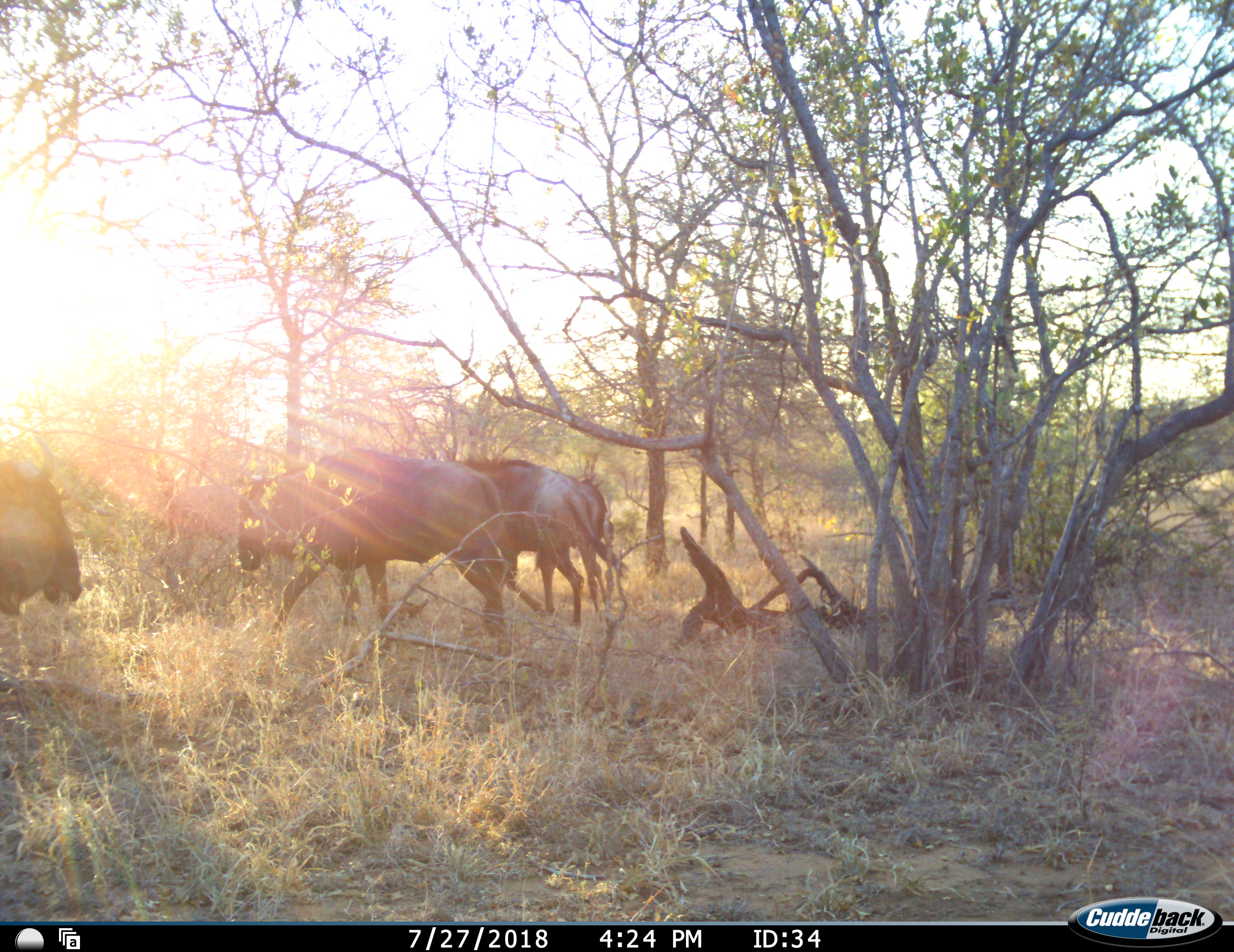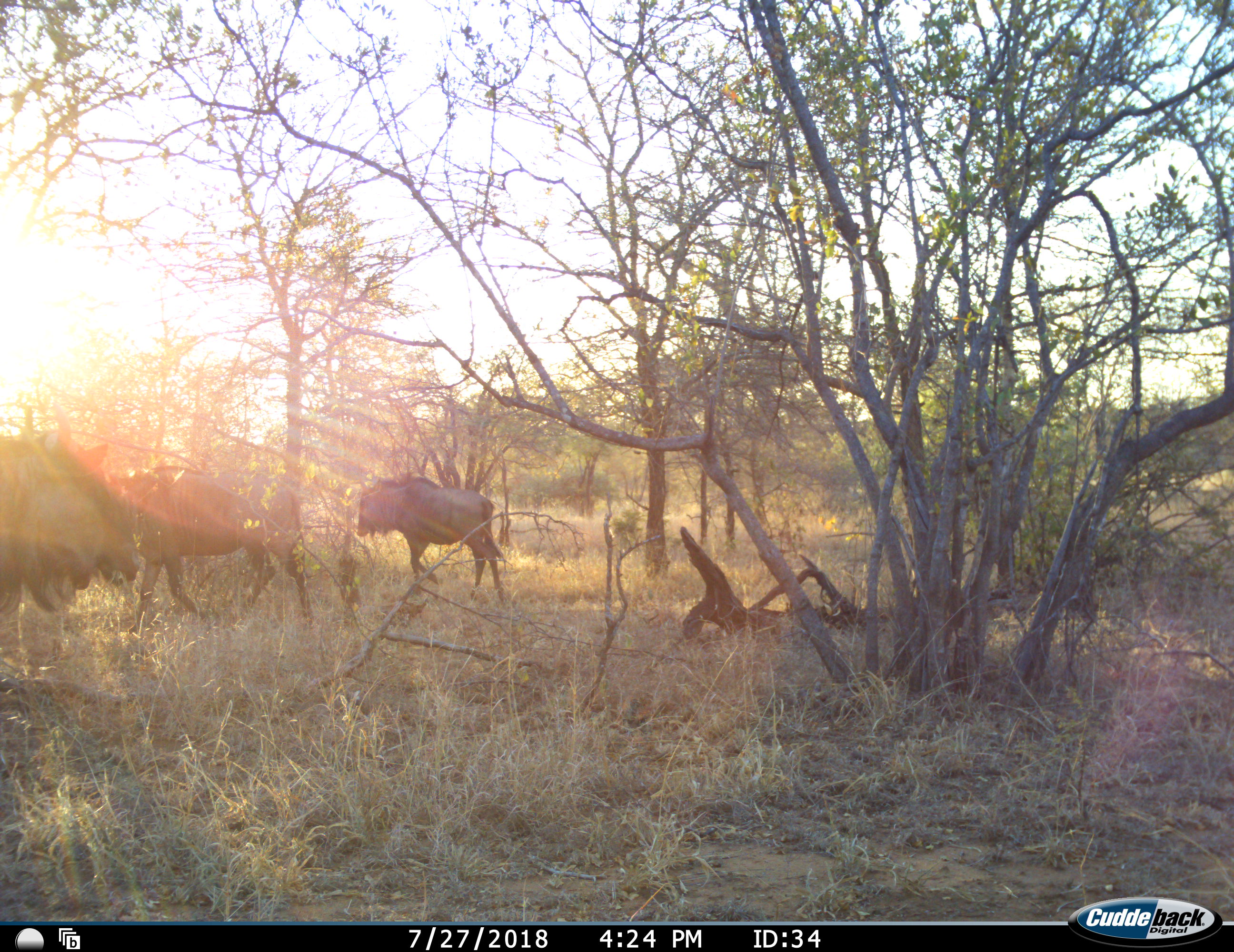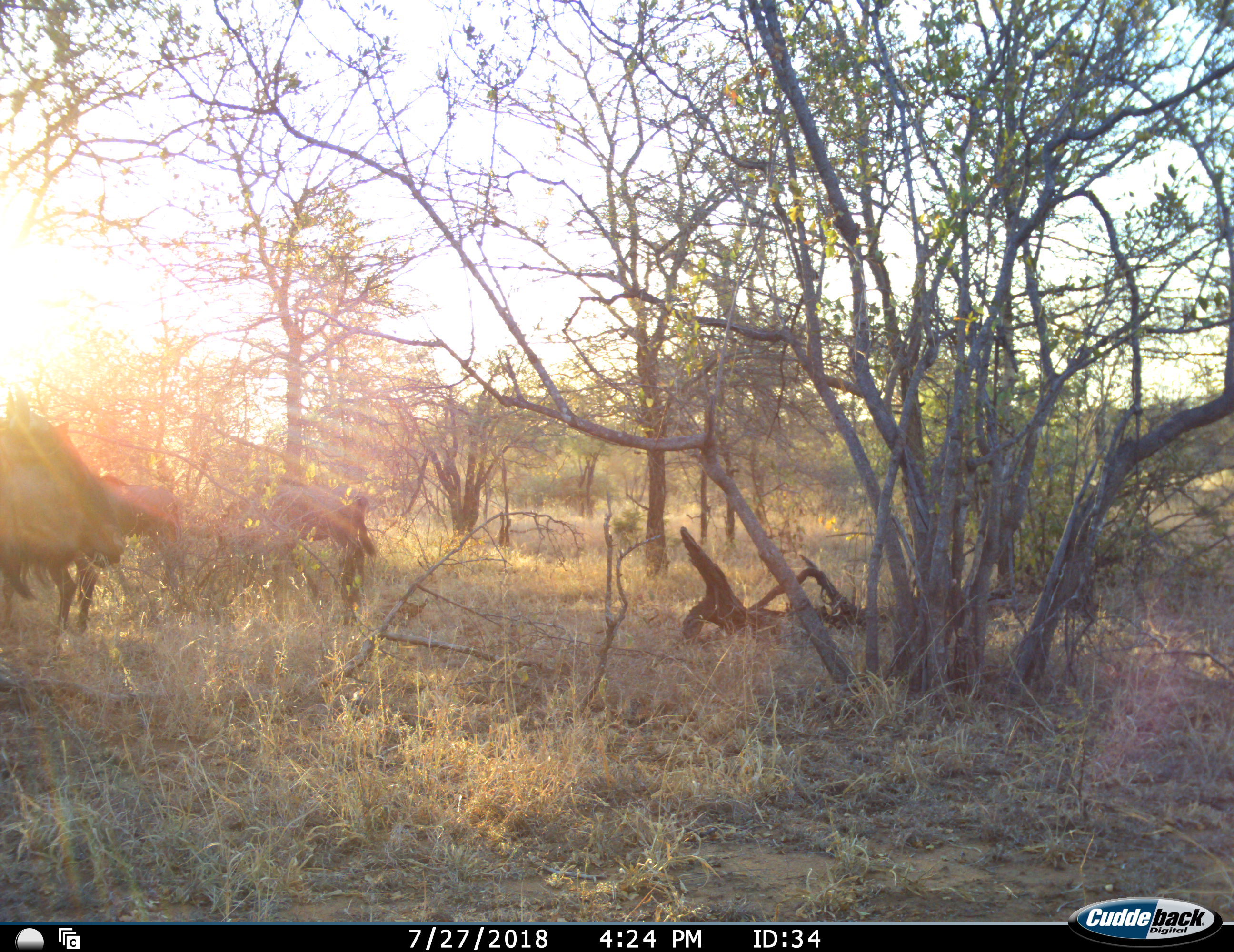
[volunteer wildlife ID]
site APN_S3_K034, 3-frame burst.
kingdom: Animalia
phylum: Chordata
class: Mammalia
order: Artiodactyla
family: Bovidae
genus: Connochaetes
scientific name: Connochaetes taurinus taurinus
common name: blue wildebeest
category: wildebeestblue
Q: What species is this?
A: Wildebeestblue (blue wildebeest) (Connochaetes taurinus taurinus).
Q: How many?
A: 4.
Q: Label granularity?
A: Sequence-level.